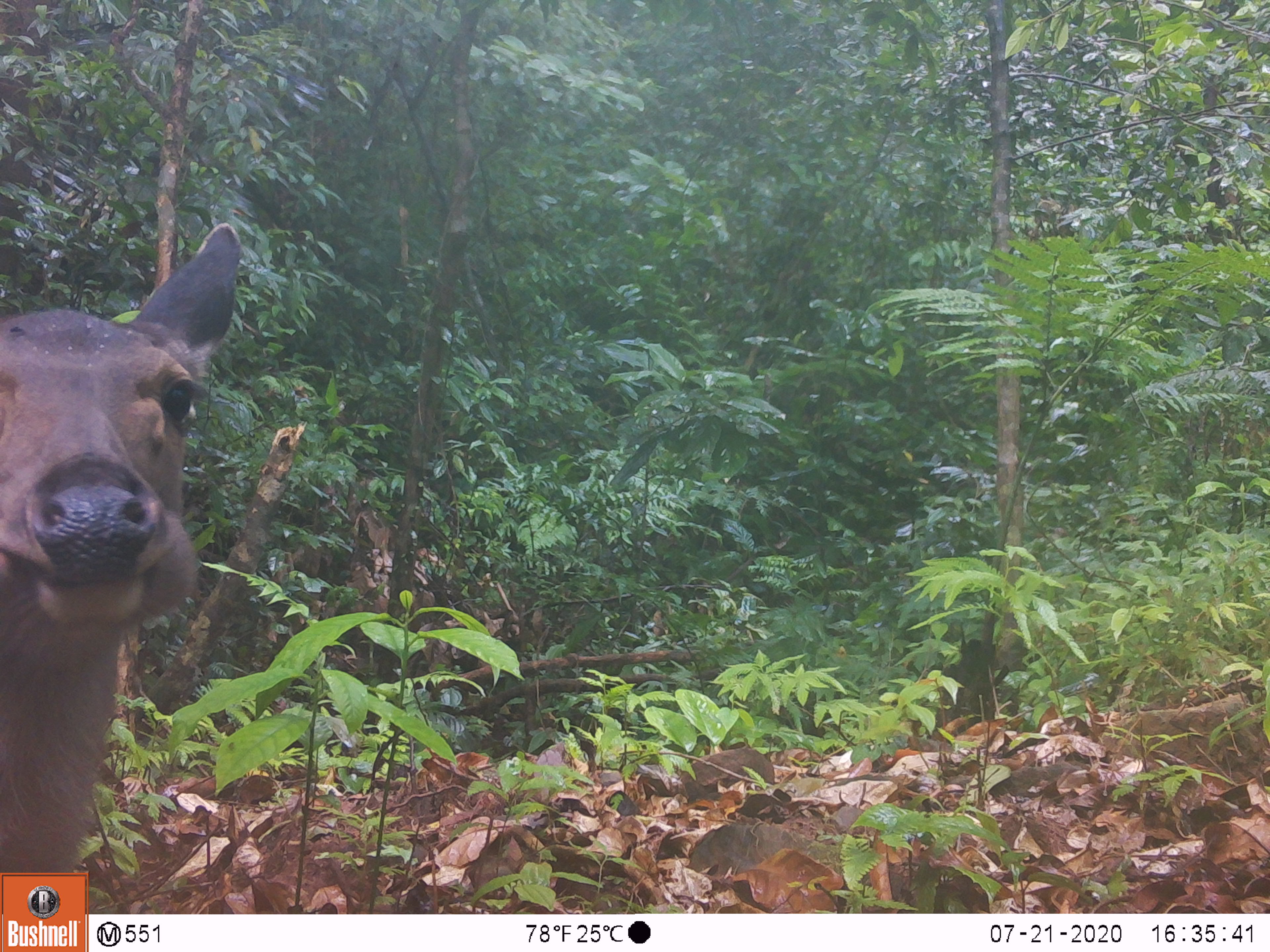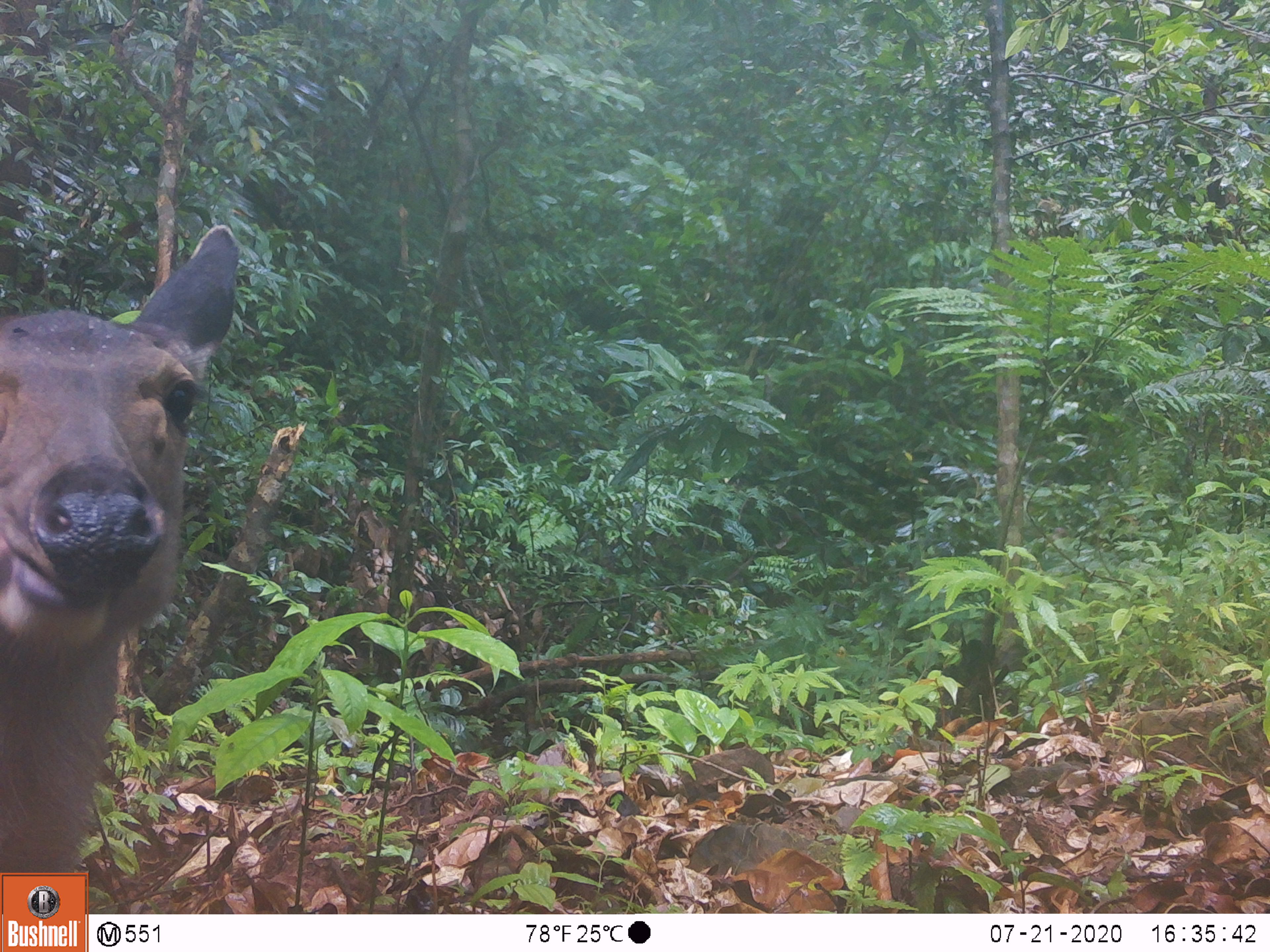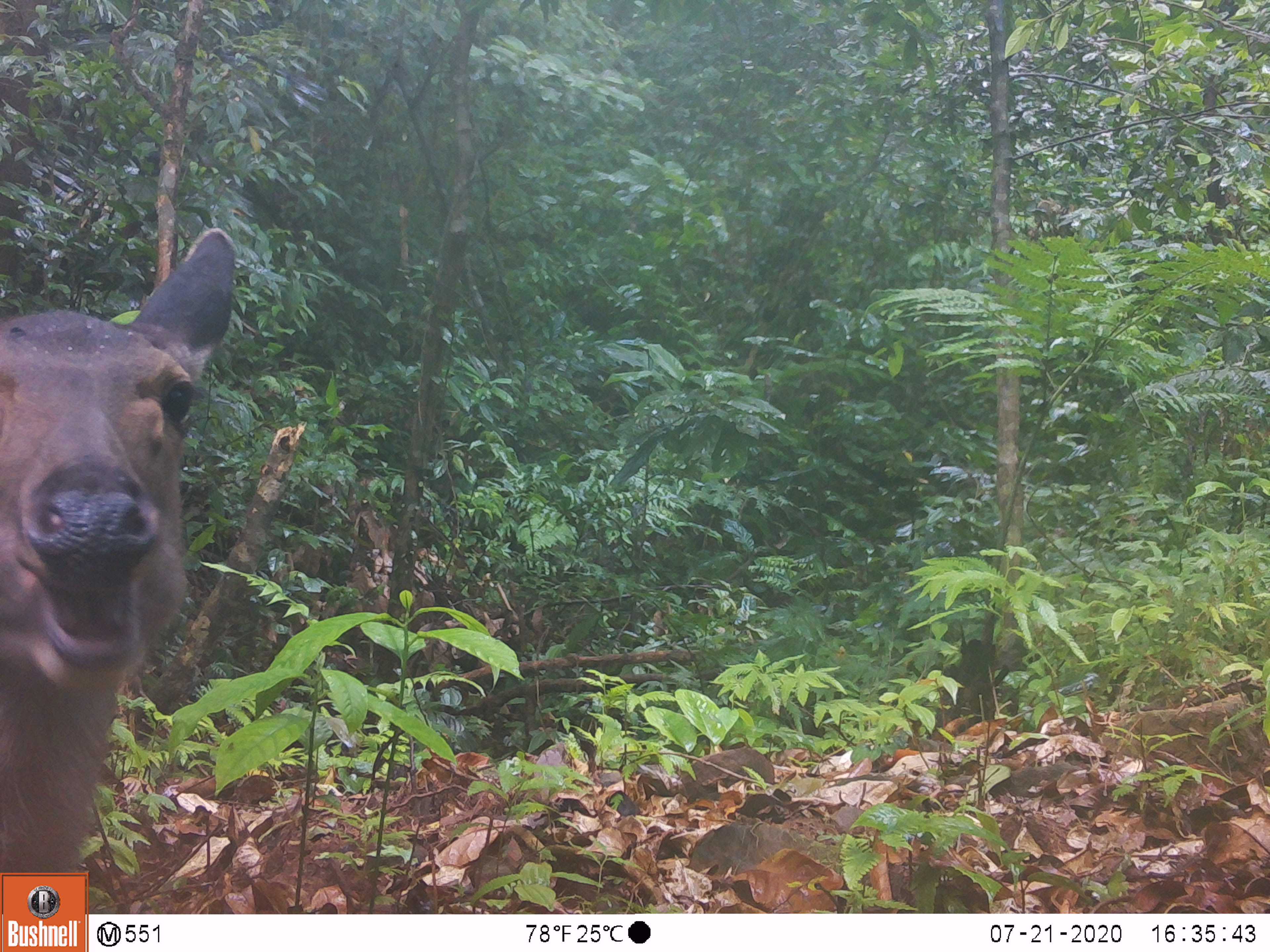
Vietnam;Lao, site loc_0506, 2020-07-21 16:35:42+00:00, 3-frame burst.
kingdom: Animalia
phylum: Chordata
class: Mammalia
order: Artiodactyla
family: Cervidae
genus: Rusa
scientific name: Rusa unicolor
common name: sambar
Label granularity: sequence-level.